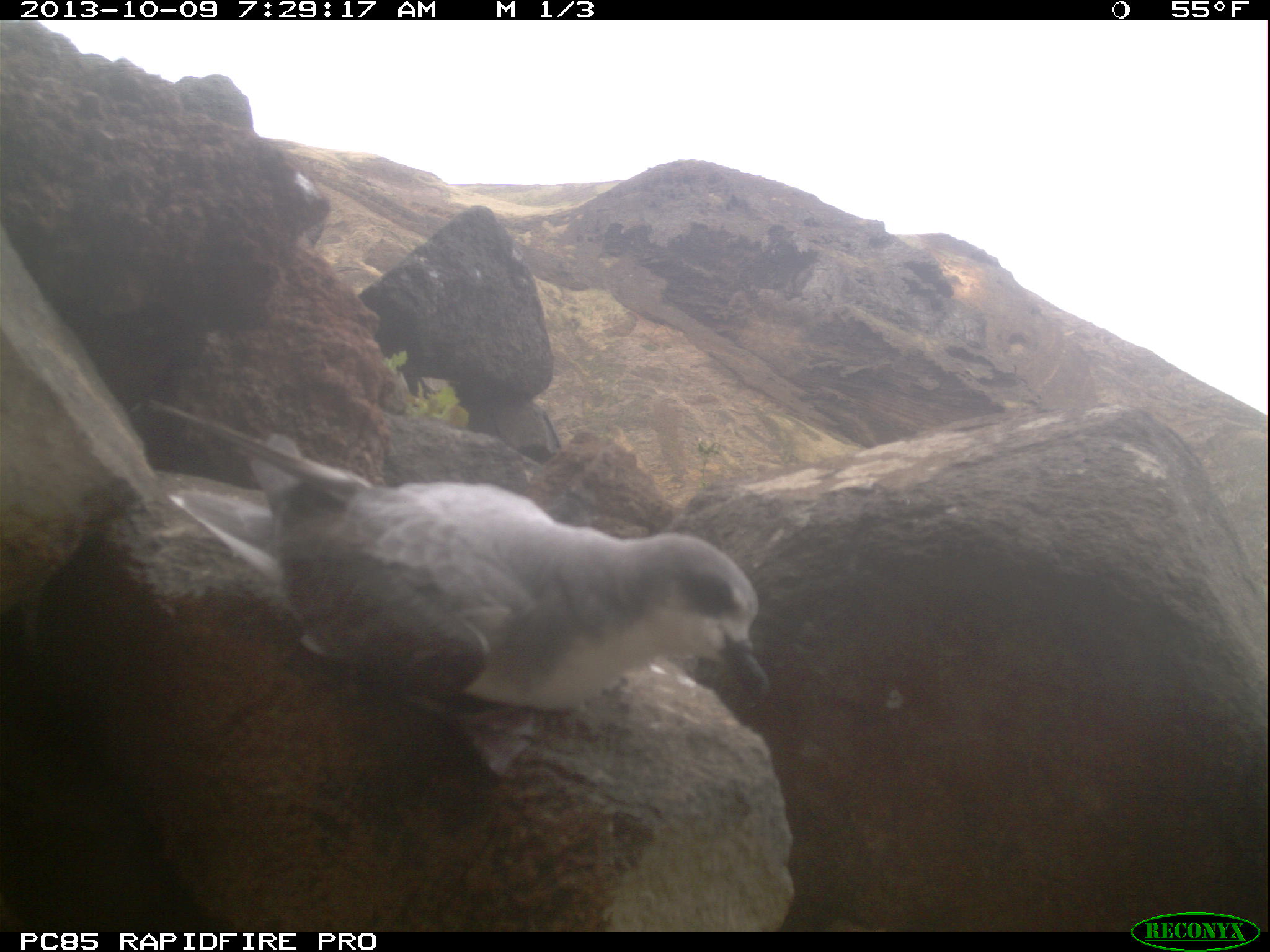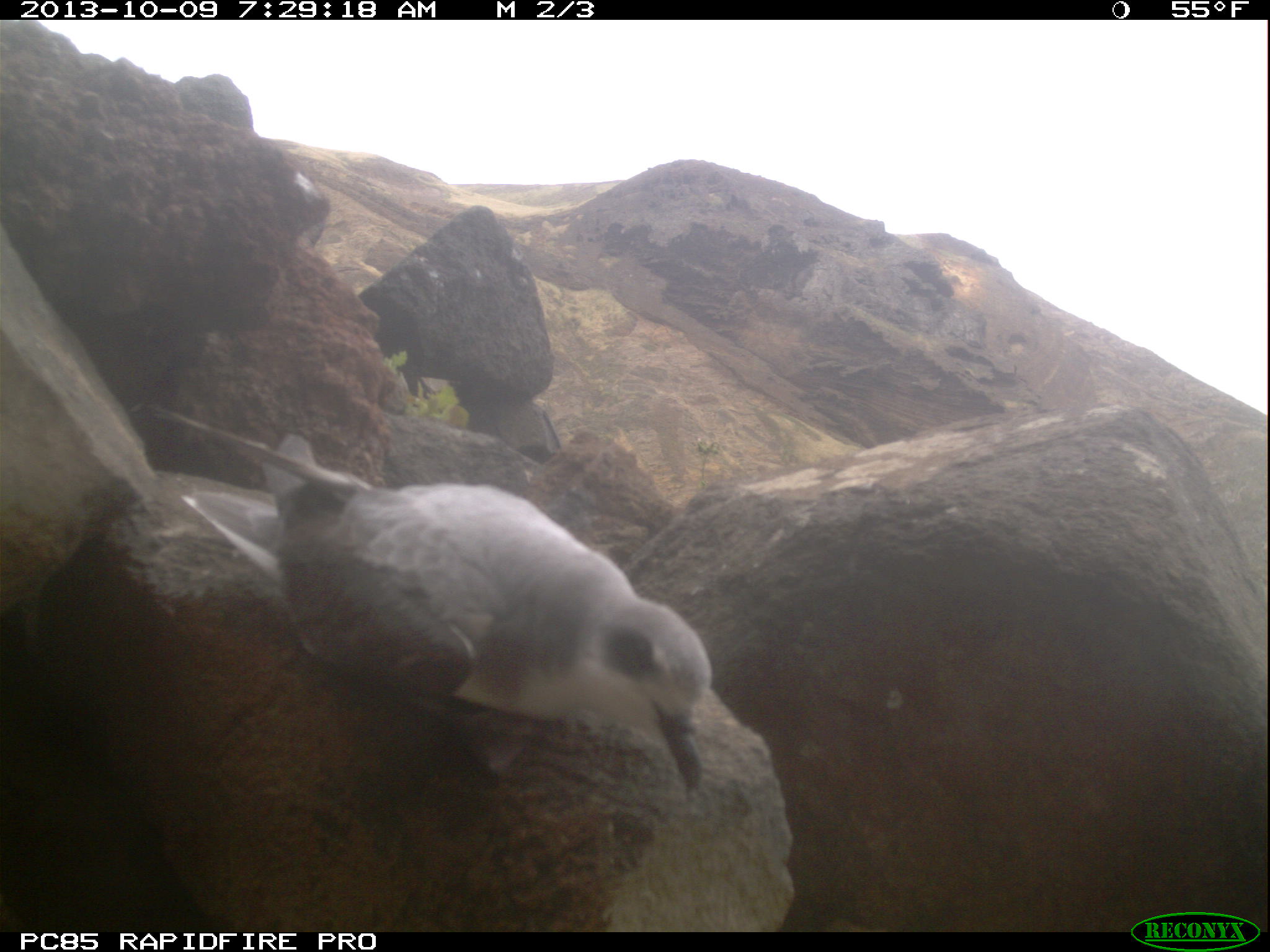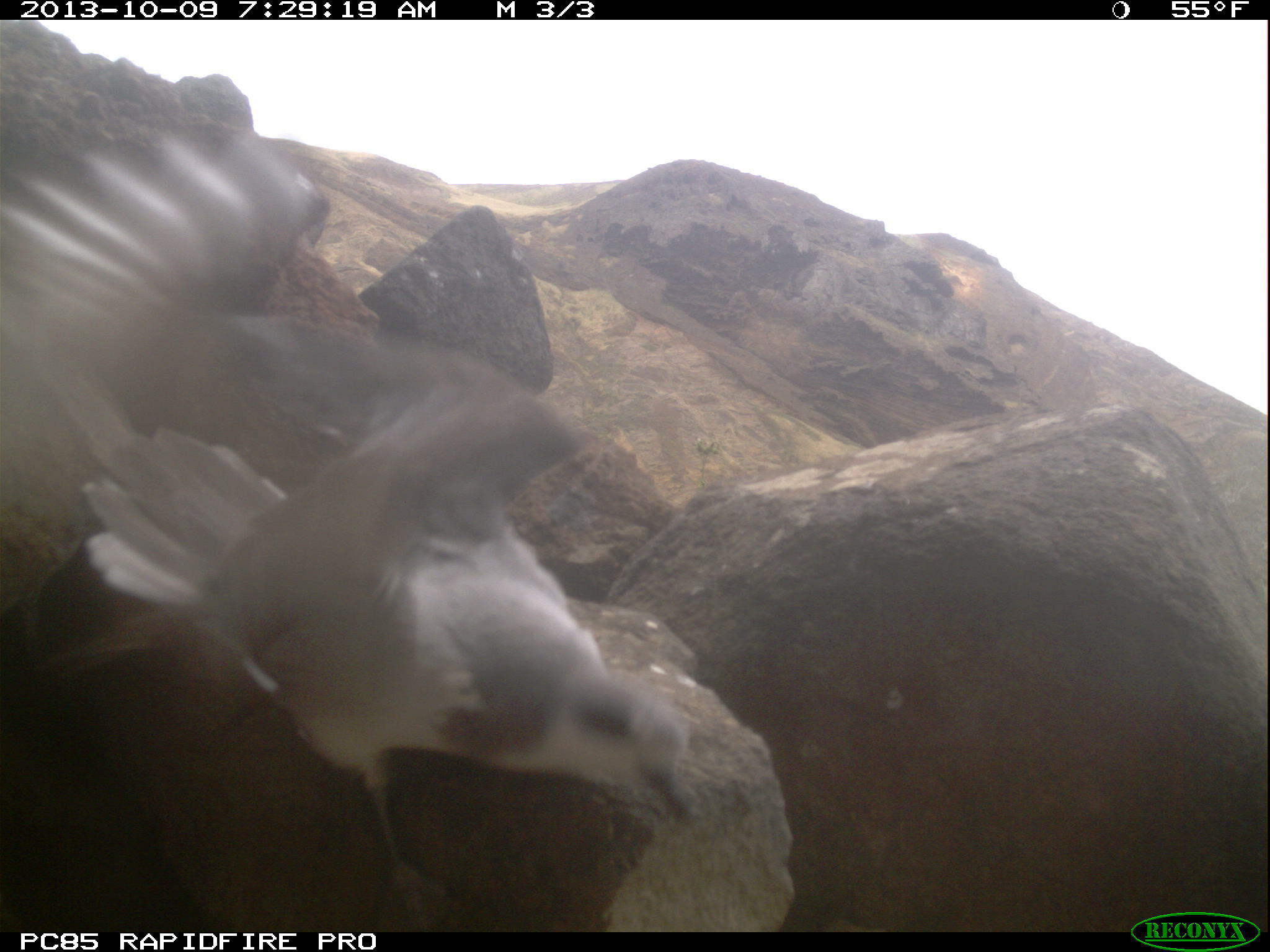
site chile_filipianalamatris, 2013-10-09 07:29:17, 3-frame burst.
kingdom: Animalia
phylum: Chordata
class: Aves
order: Procellariiformes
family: Procellariidae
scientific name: Procellariidae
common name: petrel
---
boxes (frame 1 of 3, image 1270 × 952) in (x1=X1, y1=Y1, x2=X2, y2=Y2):
petrel: (x1=137, y1=433, x2=773, y2=773)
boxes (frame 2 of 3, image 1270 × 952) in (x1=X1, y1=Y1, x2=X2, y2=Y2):
petrel: (x1=105, y1=420, x2=728, y2=816)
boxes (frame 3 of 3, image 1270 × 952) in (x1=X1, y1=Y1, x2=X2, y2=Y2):
petrel: (x1=22, y1=55, x2=788, y2=928)